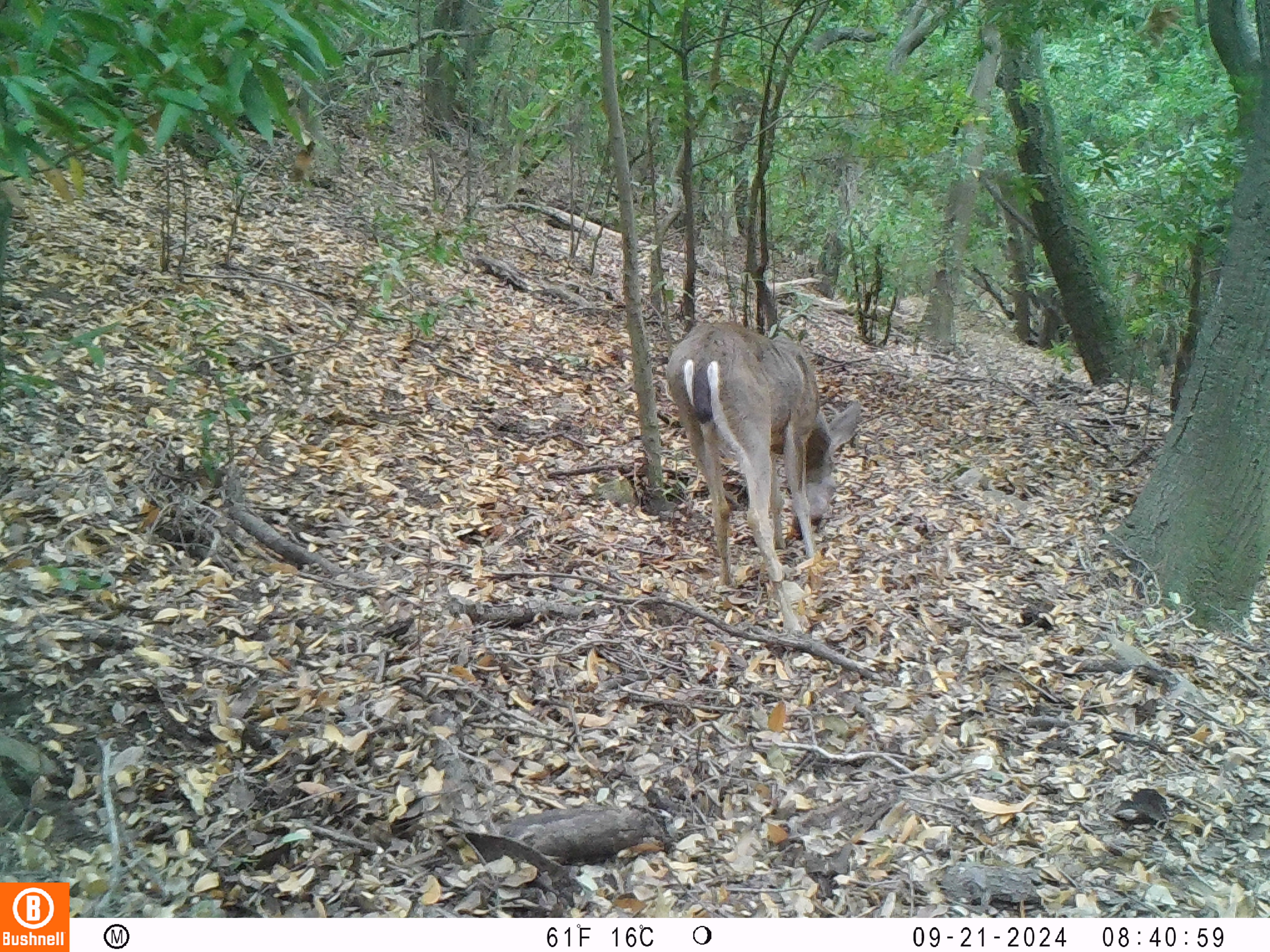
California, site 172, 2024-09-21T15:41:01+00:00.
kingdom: Animalia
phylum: Chordata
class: Mammalia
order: Artiodactyla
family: Cervidae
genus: Odocoileus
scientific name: Odocoileus hemionus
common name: mule deer